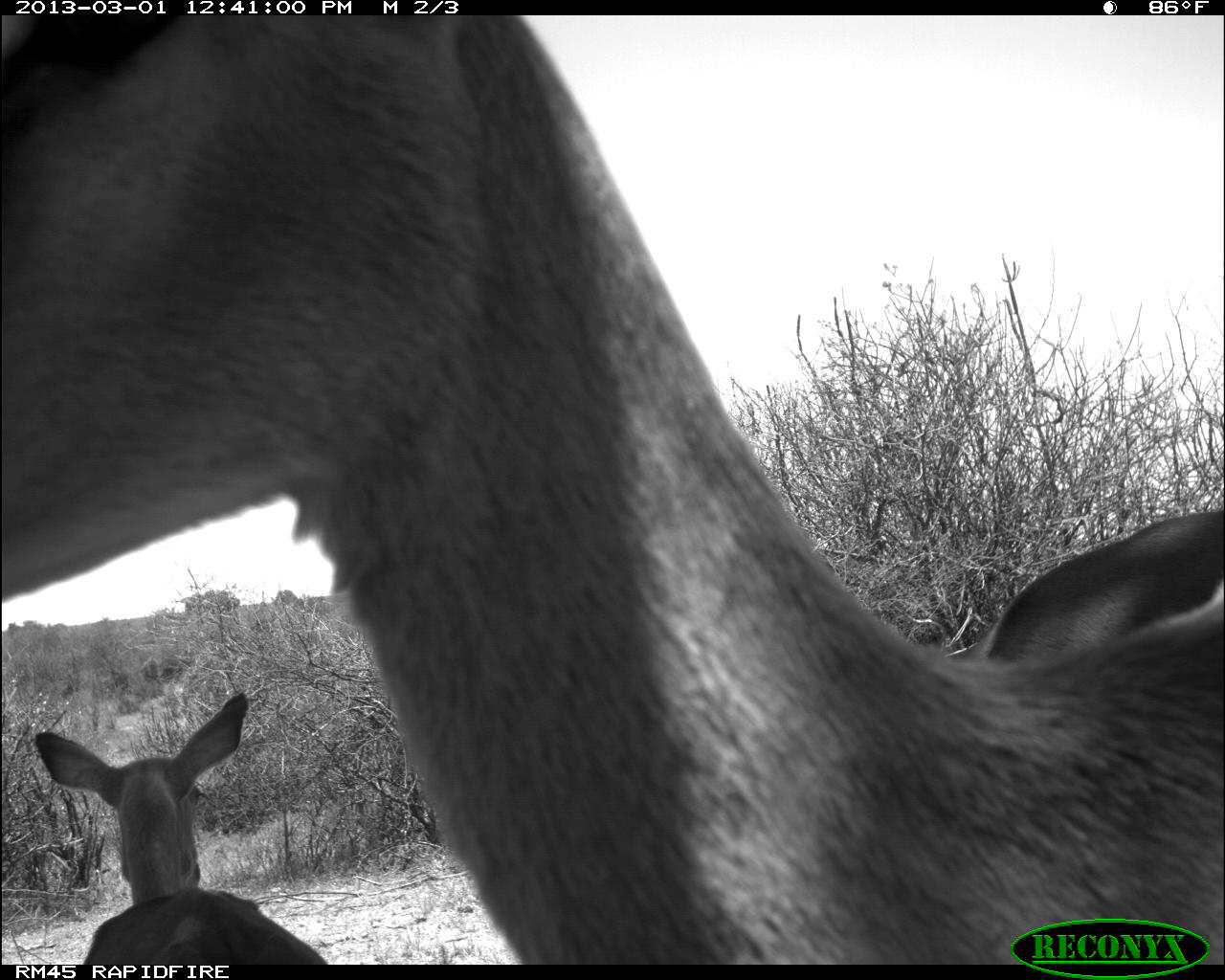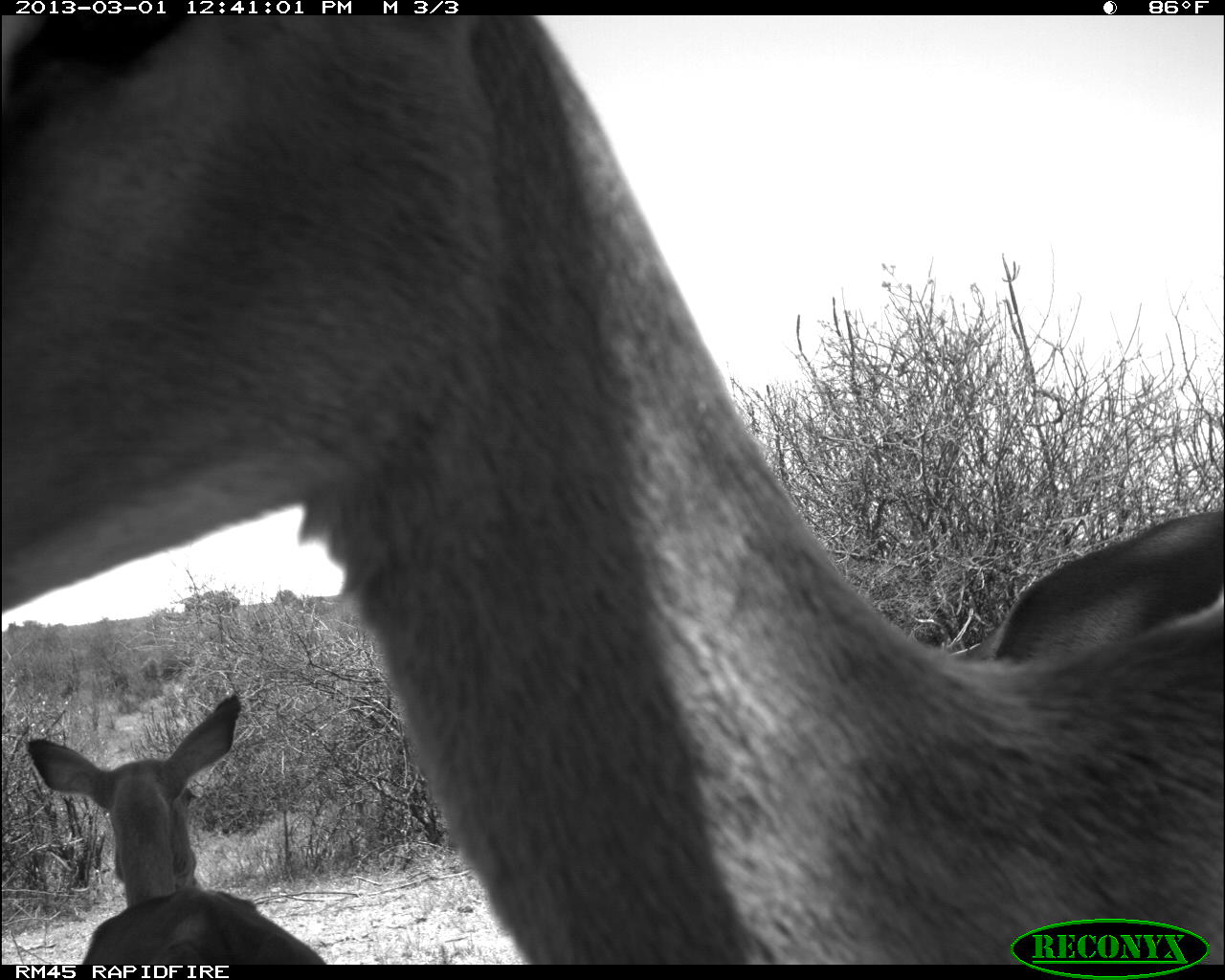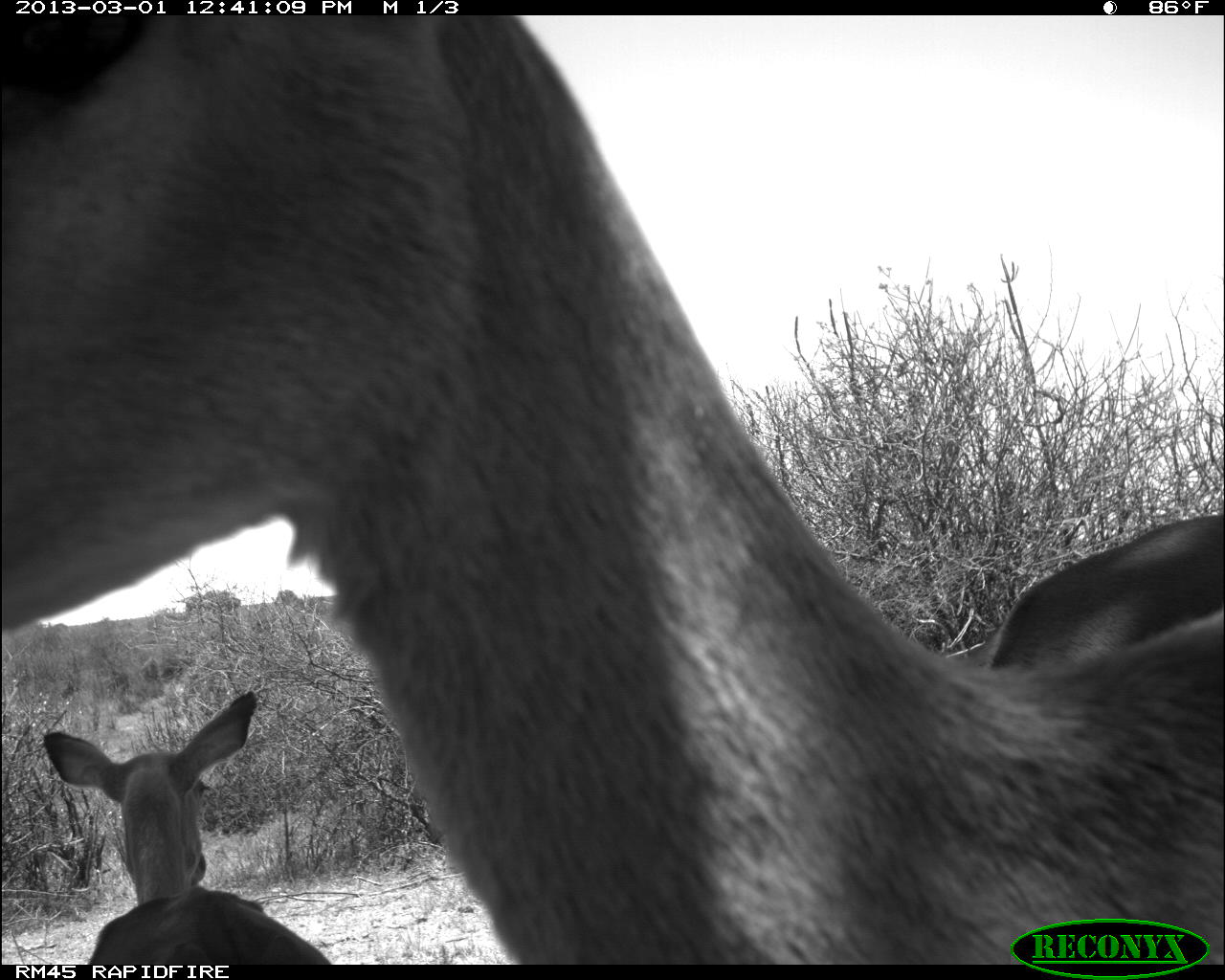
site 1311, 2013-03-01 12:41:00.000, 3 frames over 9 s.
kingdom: Animalia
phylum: Chordata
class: Mammalia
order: Artiodactyla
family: Bovidae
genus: Aepyceros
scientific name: Aepyceros melampus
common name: impala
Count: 3.